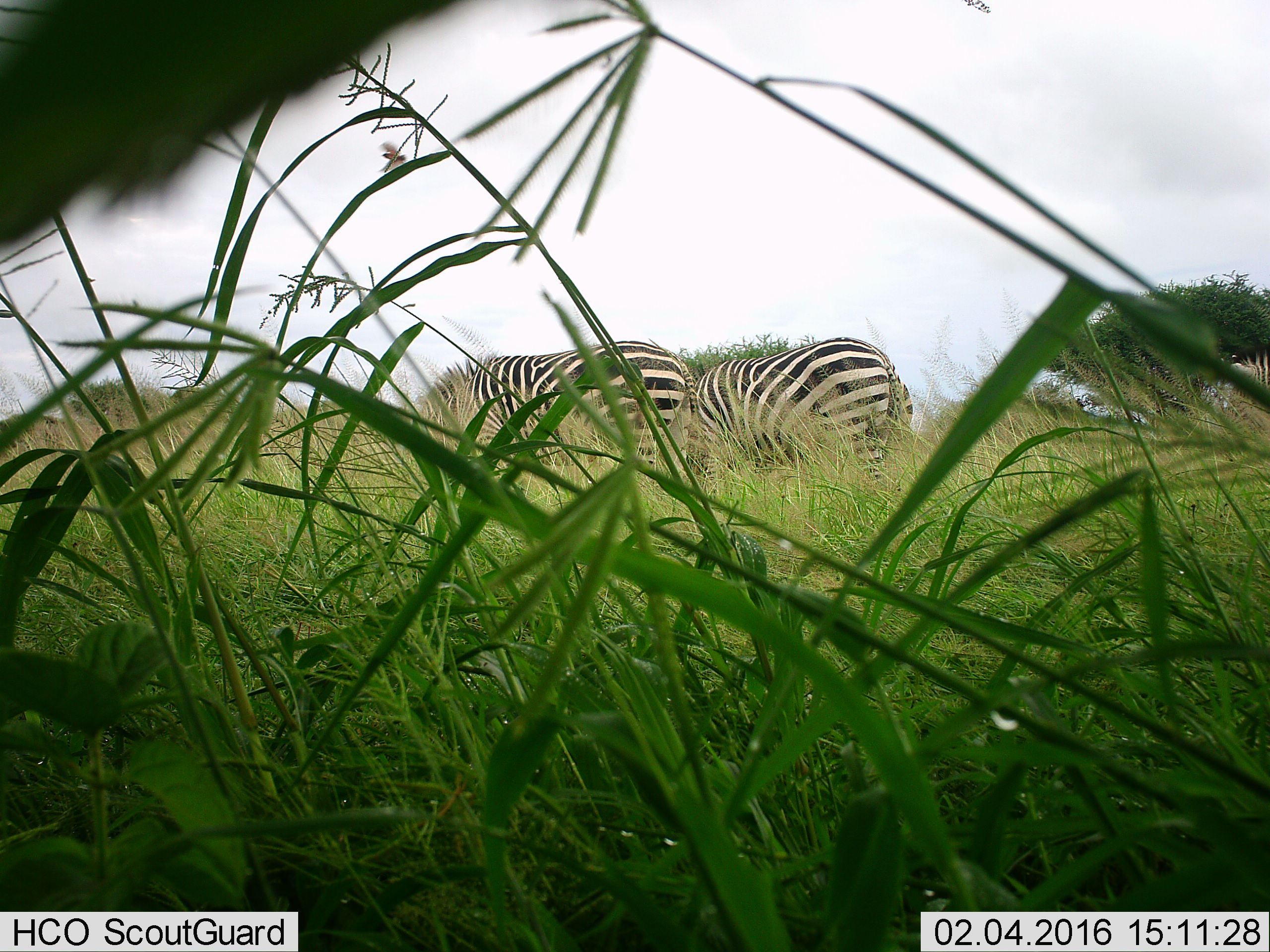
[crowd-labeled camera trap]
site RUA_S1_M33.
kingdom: Animalia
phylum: Chordata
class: Mammalia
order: Perissodactyla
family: Equidae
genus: Equus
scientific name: Equus quagga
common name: plains zebra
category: zebraplains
Zebraplains (plains zebra) (Equus quagga), count 3. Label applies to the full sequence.